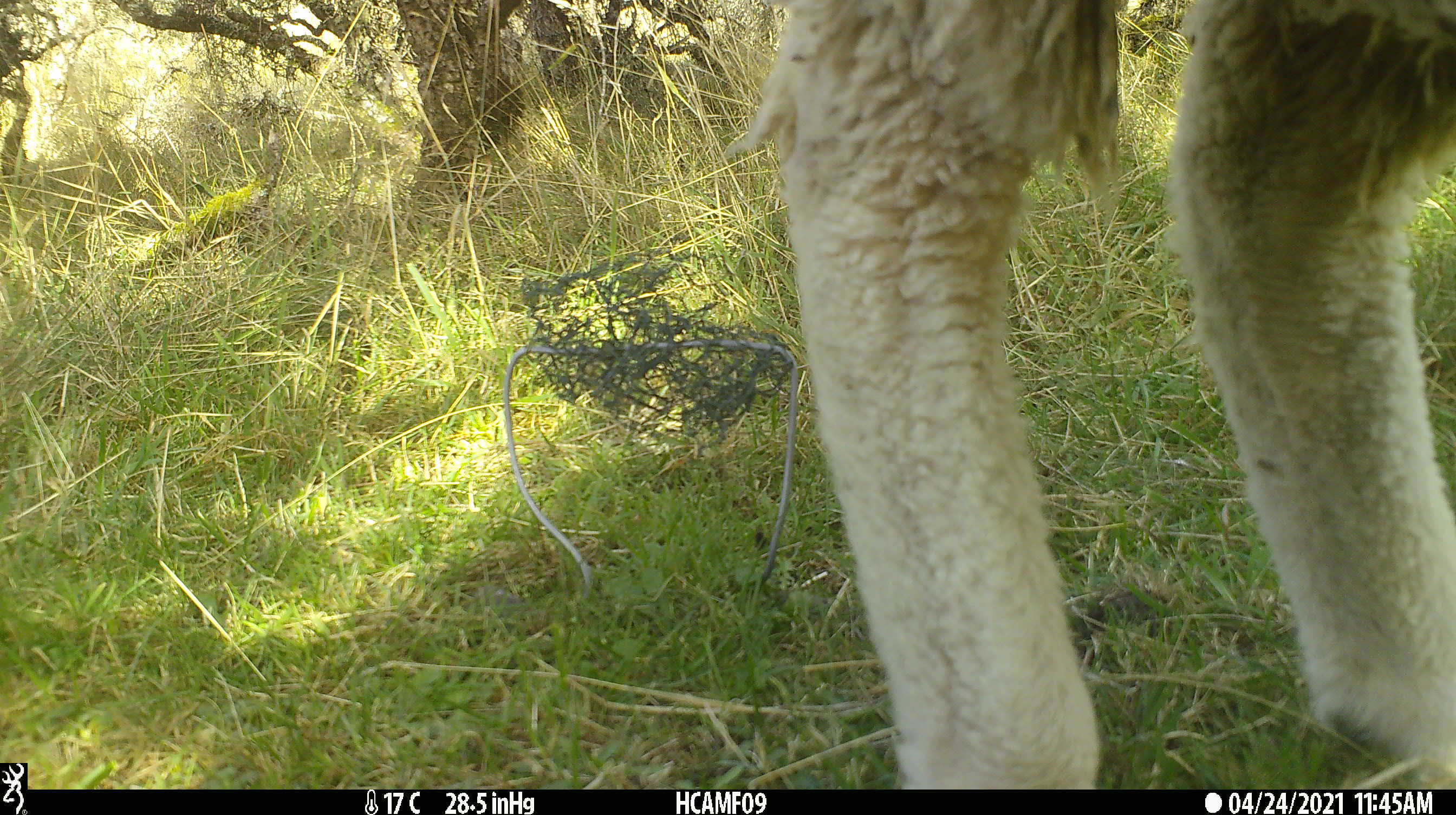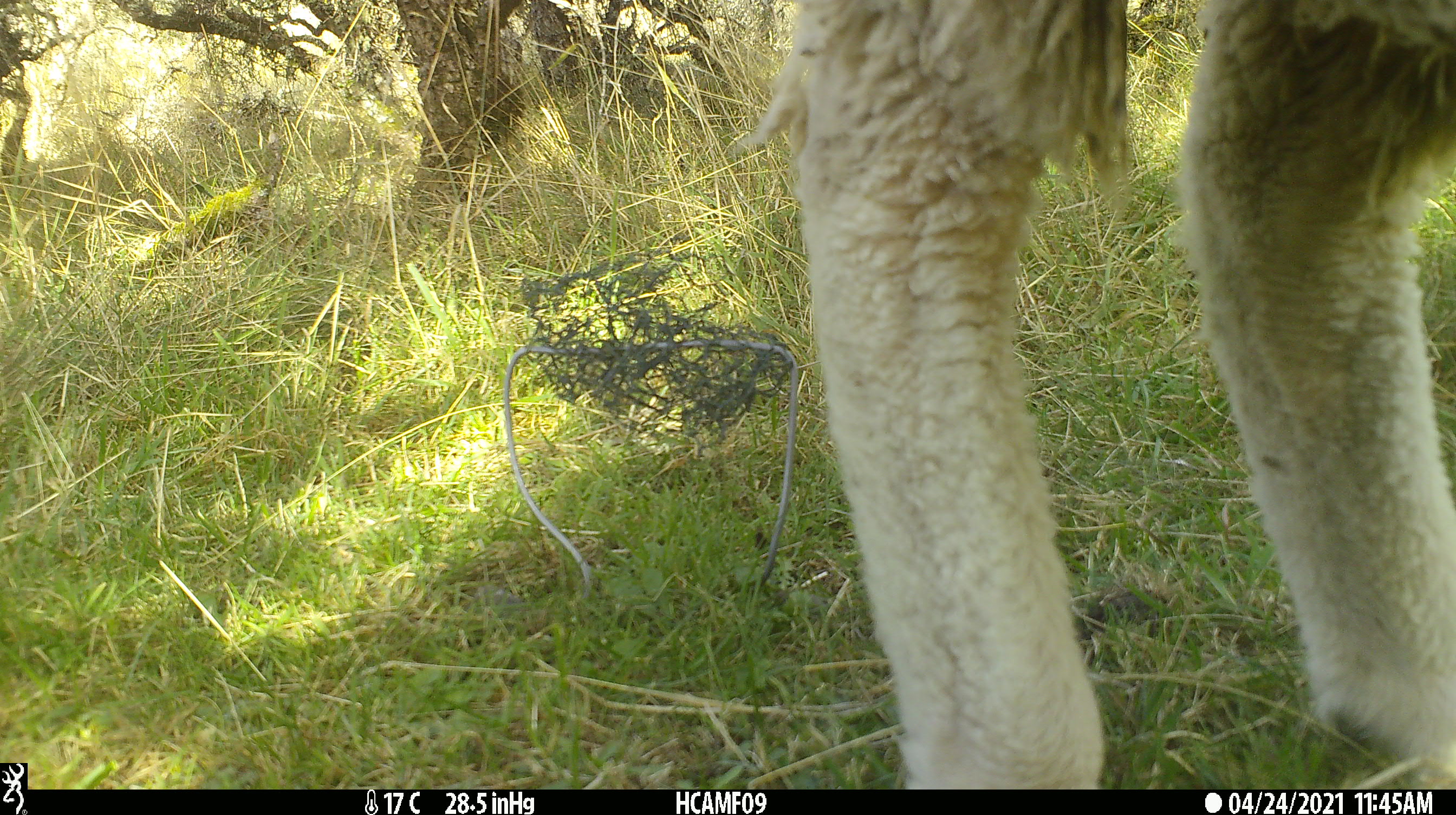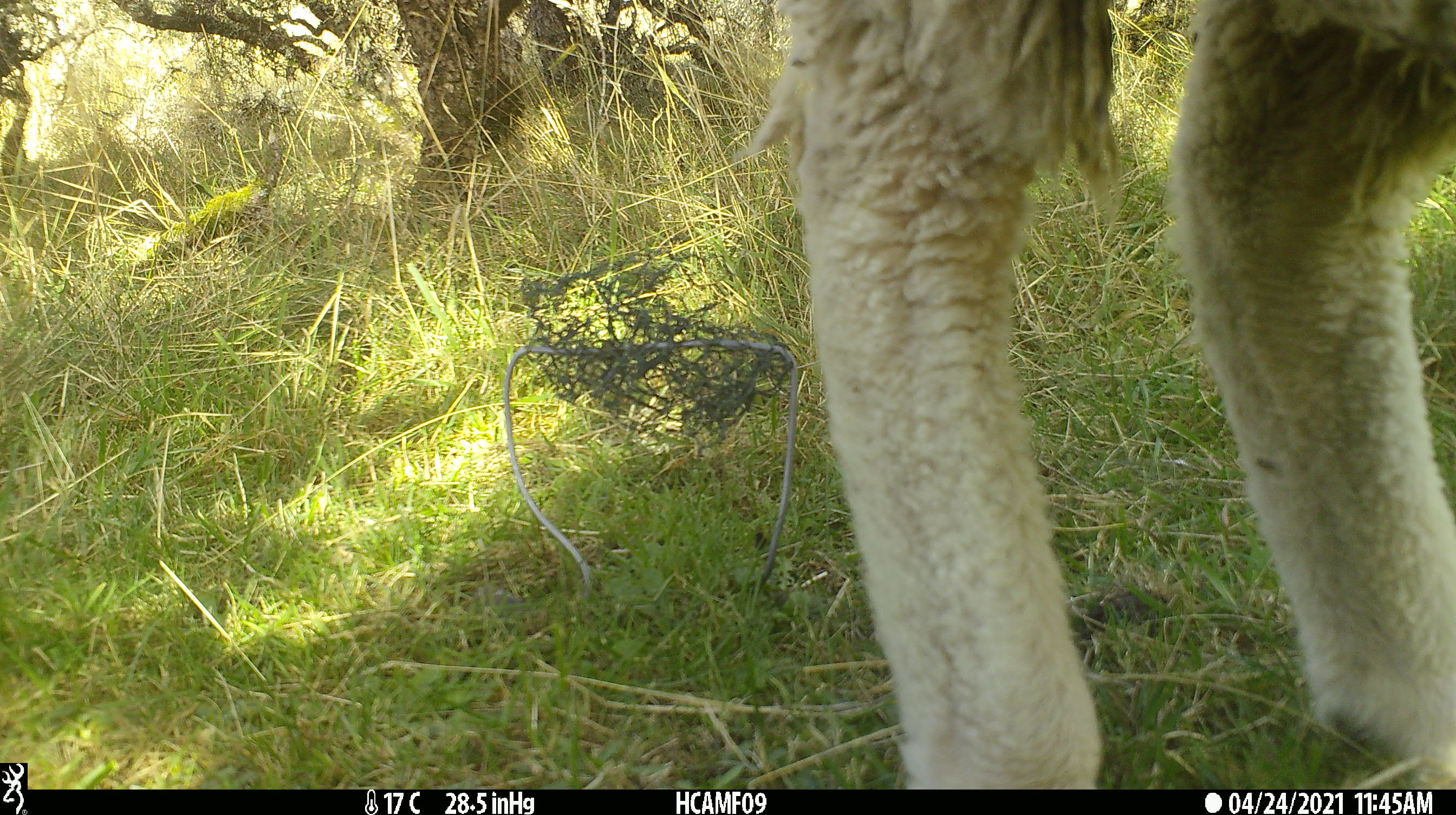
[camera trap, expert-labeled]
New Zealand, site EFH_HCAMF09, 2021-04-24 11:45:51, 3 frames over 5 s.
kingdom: Animalia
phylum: Chordata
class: Mammalia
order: Artiodactyla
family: Bovidae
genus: Ovis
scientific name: Ovis aries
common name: domestic sheep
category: sheep